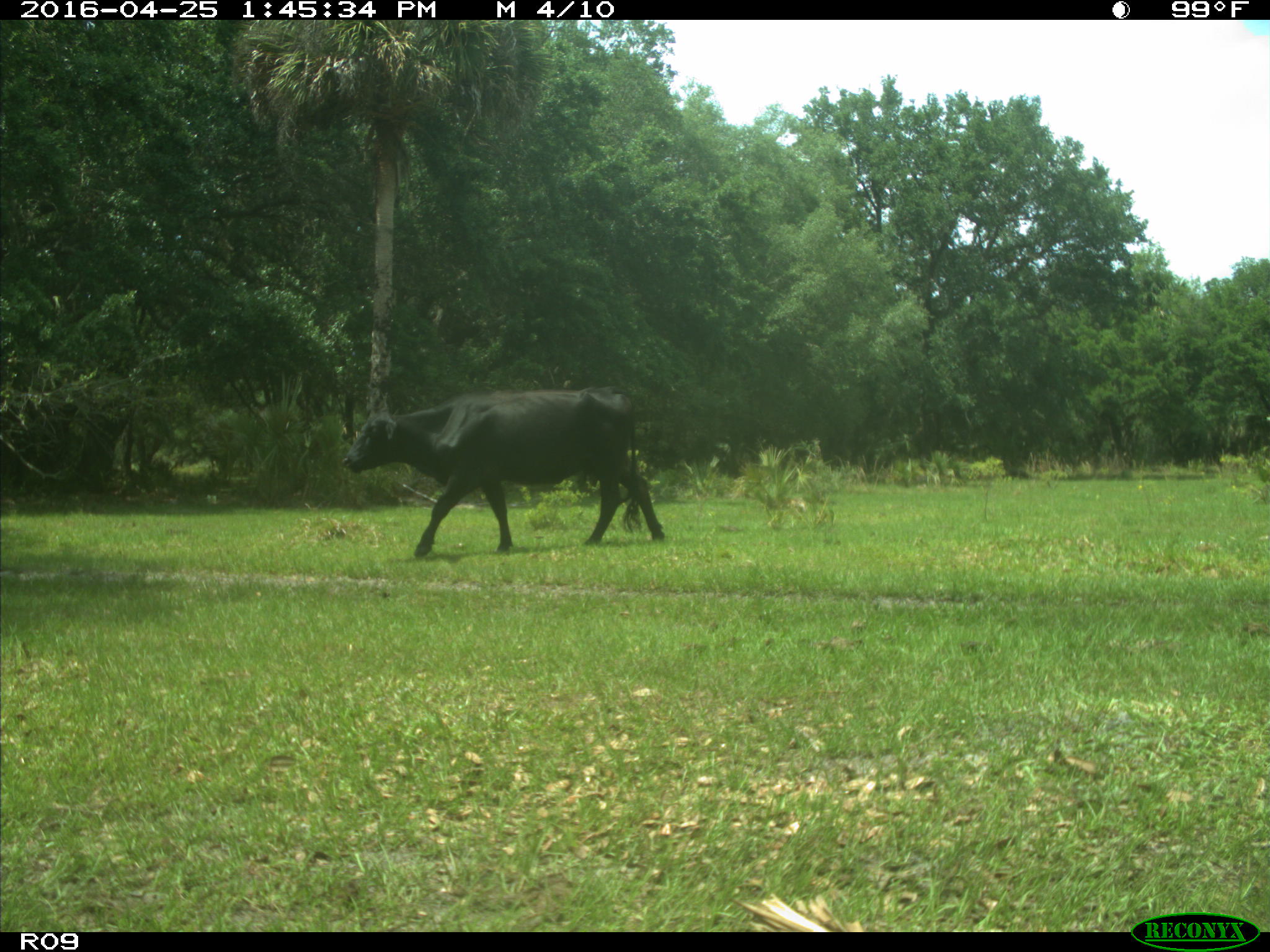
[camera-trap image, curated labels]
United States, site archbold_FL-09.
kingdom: Animalia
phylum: Chordata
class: Mammalia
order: Artiodactyla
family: Bovidae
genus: Bos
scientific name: Bos taurus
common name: domestic cow